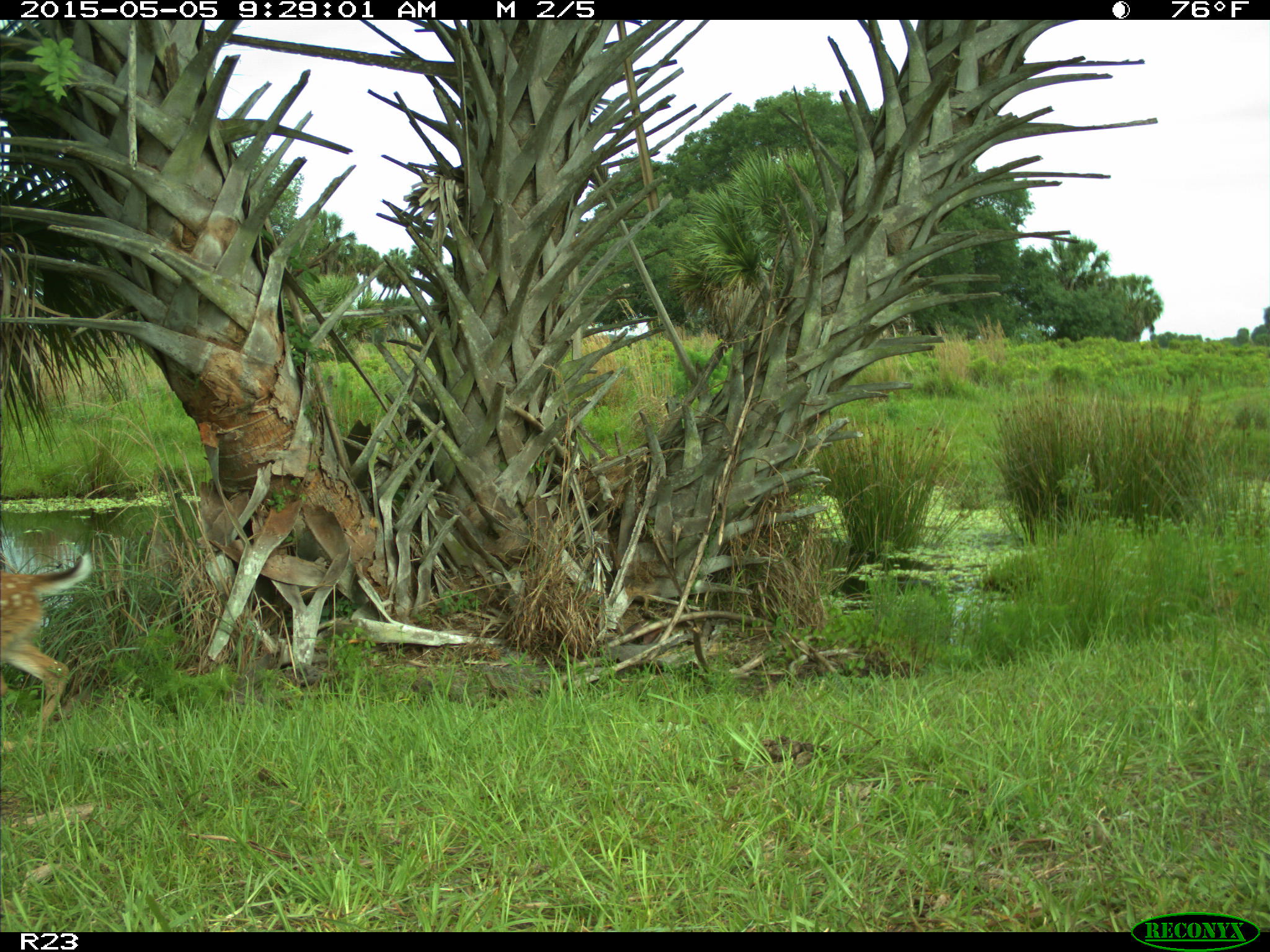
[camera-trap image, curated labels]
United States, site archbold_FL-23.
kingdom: Animalia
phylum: Chordata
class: Mammalia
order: Artiodactyla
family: Bovidae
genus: Bos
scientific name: Bos taurus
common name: domestic cow